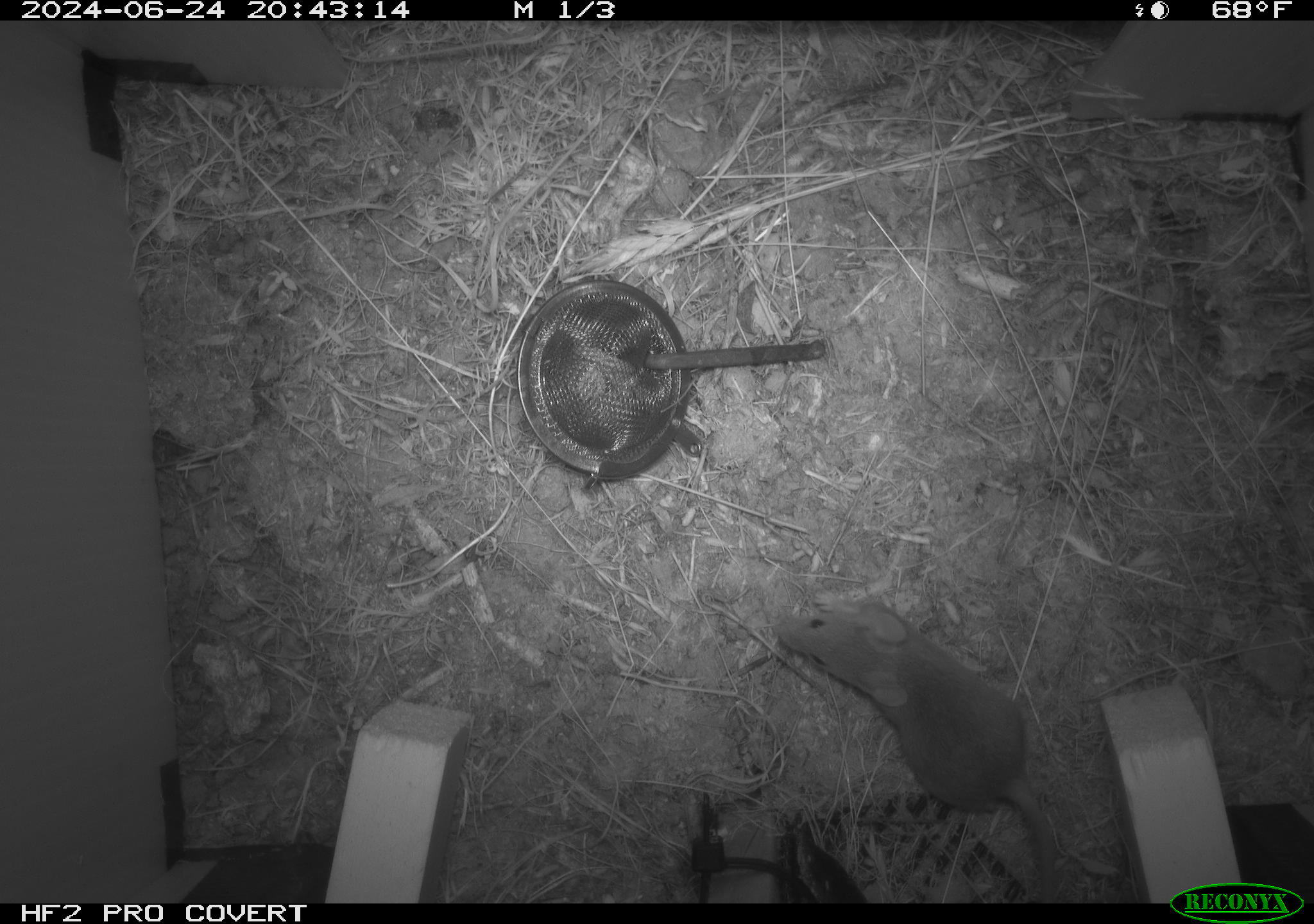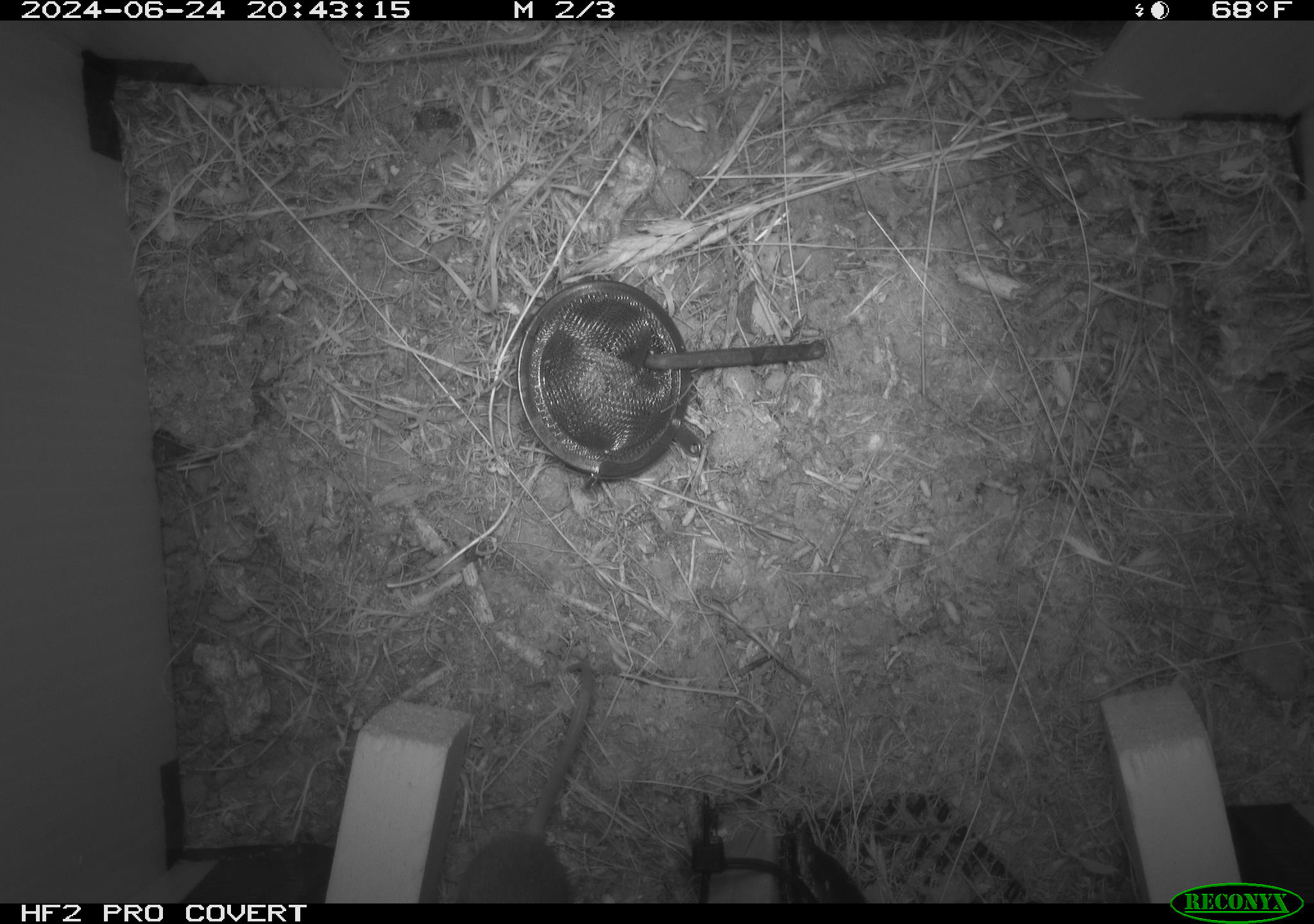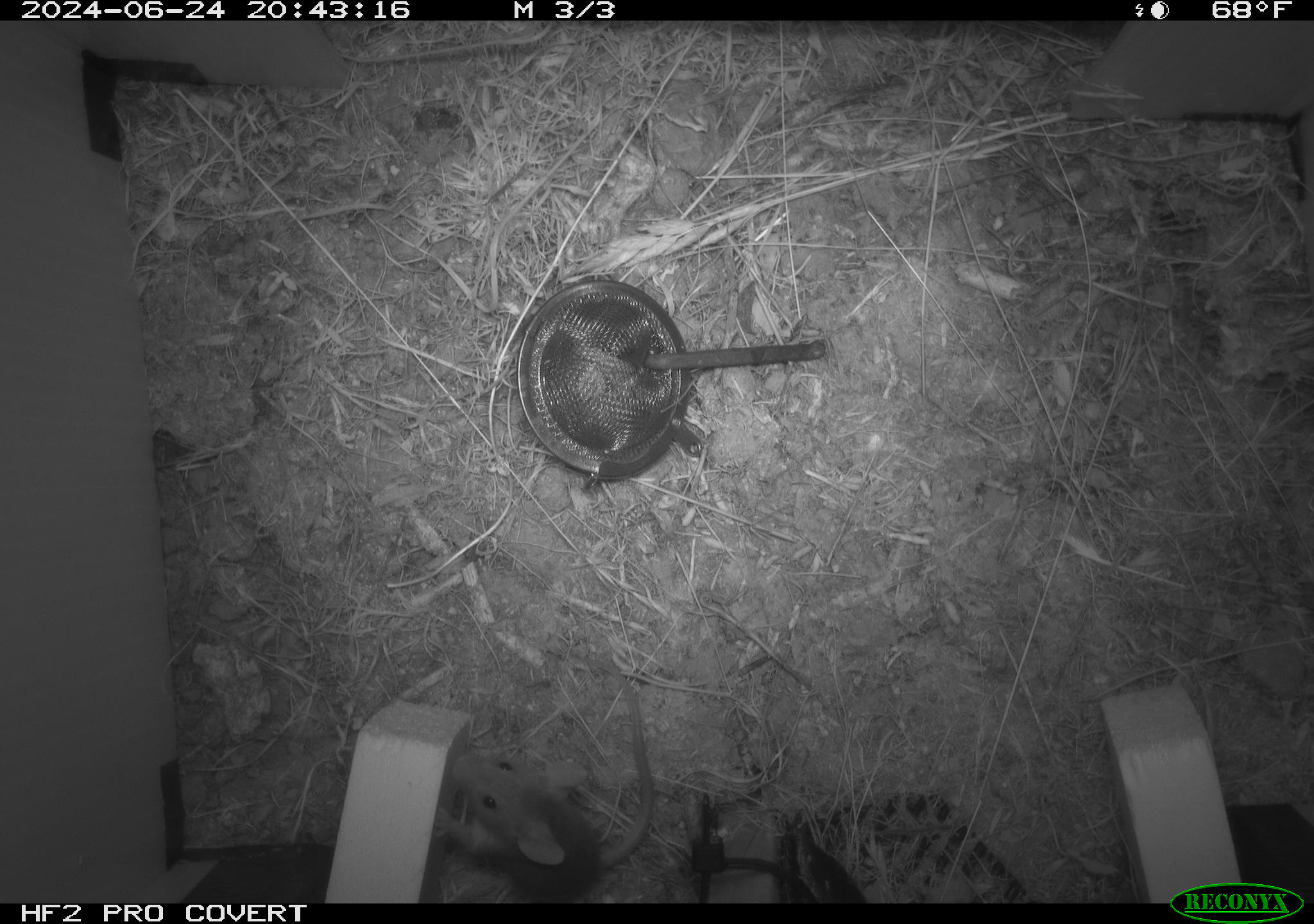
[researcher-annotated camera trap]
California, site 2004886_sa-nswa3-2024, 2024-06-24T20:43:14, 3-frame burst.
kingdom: Animalia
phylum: Chordata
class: Mammalia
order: Rodentia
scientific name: Rodentia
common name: rodent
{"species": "rodent (Rodentia)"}